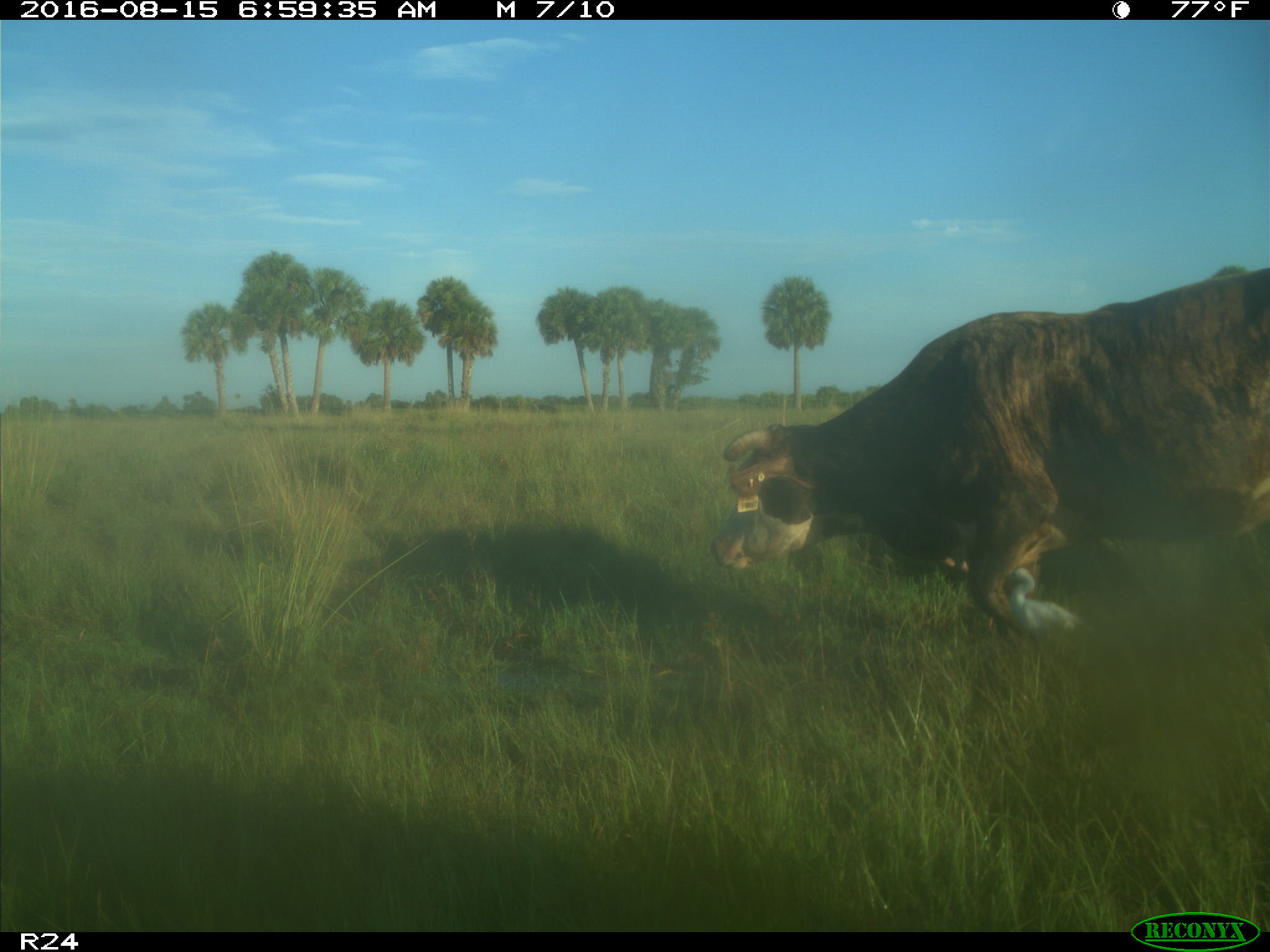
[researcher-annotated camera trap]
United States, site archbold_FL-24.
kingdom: Animalia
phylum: Chordata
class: Mammalia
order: Artiodactyla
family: Bovidae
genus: Bos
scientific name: Bos taurus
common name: domestic cow